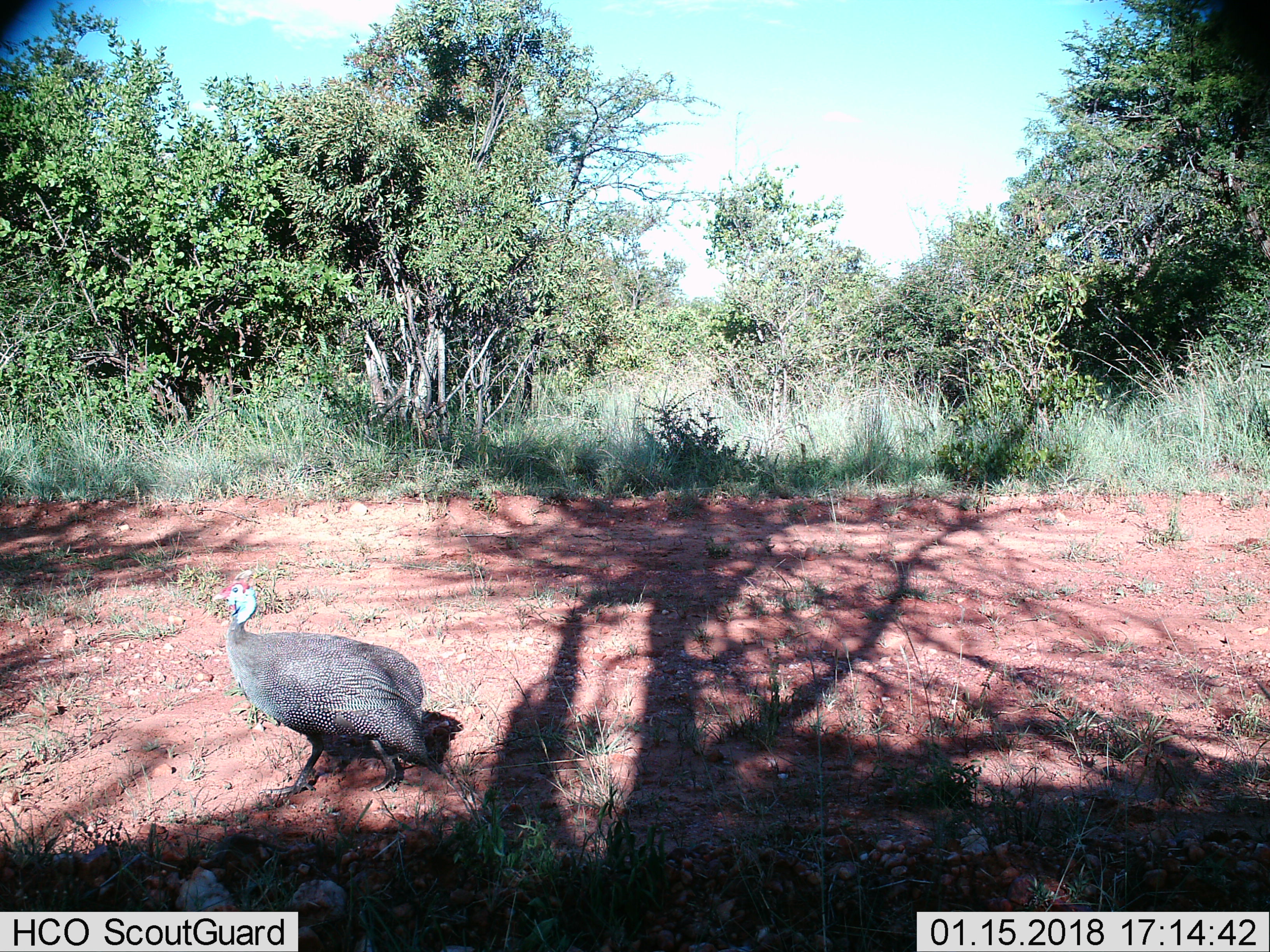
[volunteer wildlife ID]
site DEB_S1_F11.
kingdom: Animalia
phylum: Chordata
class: Aves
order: Galliformes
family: Numididae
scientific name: Numididae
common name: guineafowl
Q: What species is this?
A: Guineafowl (Numididae).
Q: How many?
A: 1.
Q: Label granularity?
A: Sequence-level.